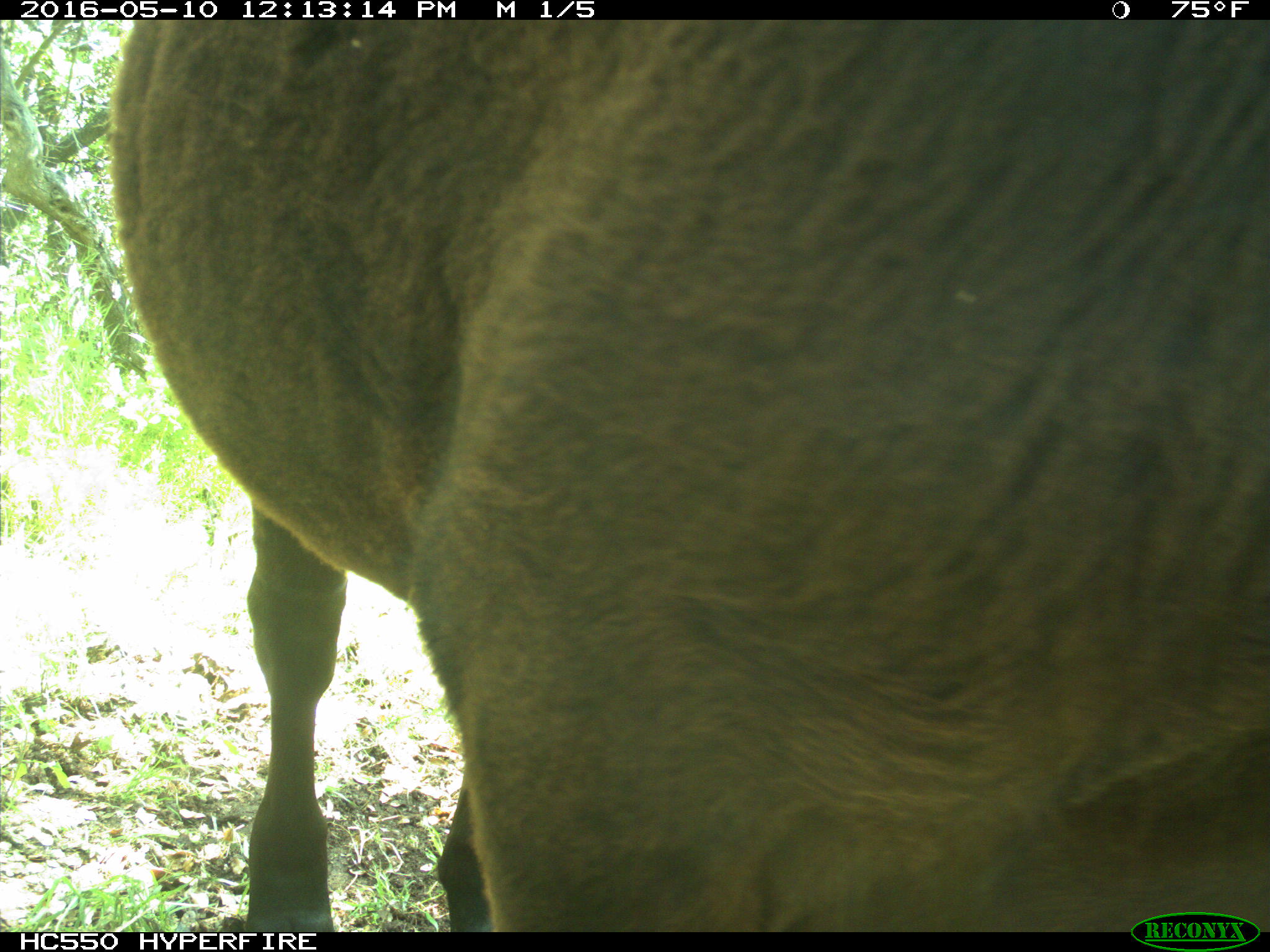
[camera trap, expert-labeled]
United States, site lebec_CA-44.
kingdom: Animalia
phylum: Chordata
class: Mammalia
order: Artiodactyla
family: Bovidae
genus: Bos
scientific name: Bos taurus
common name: domestic cow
Bos taurus (domestic cow).